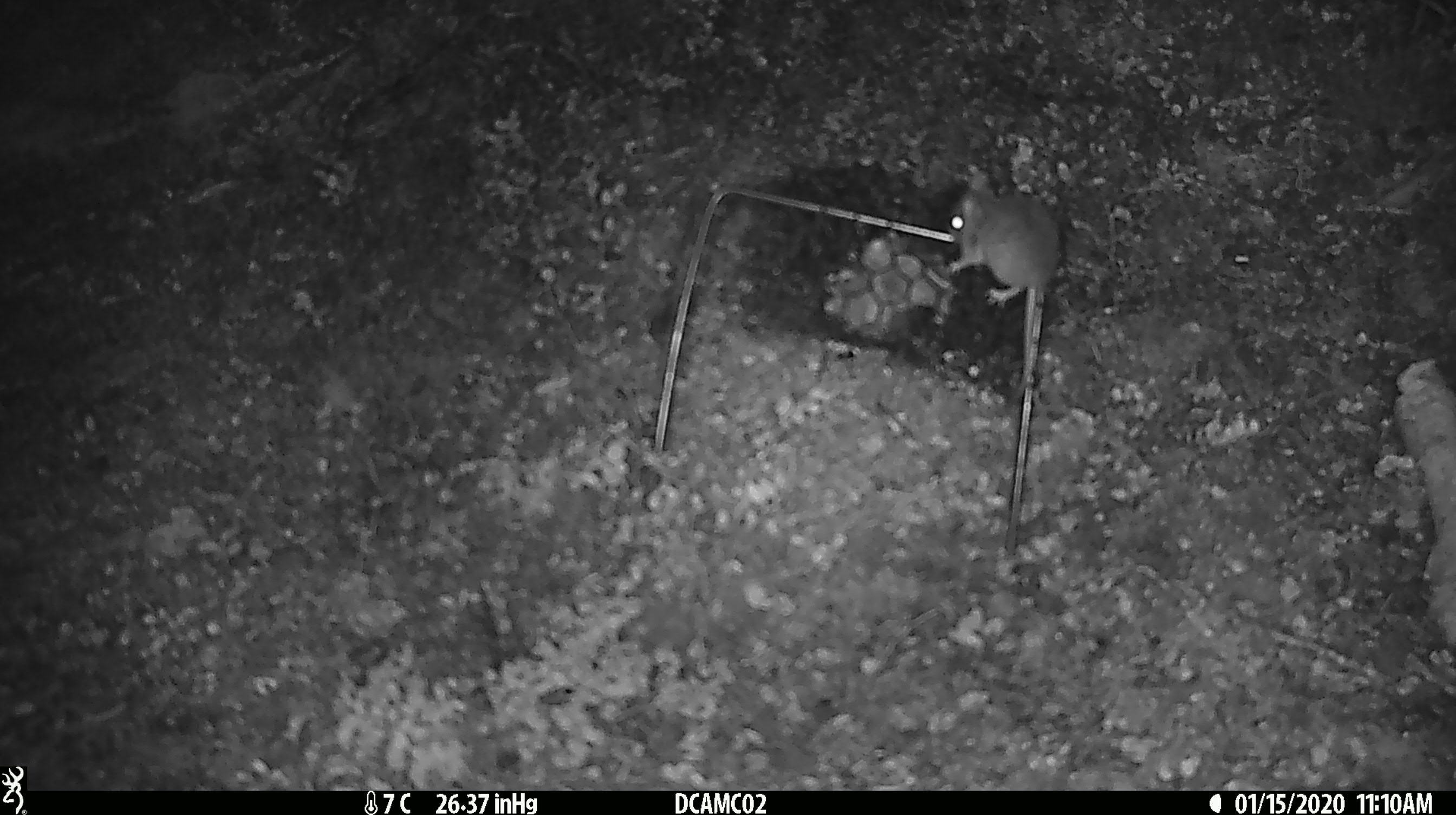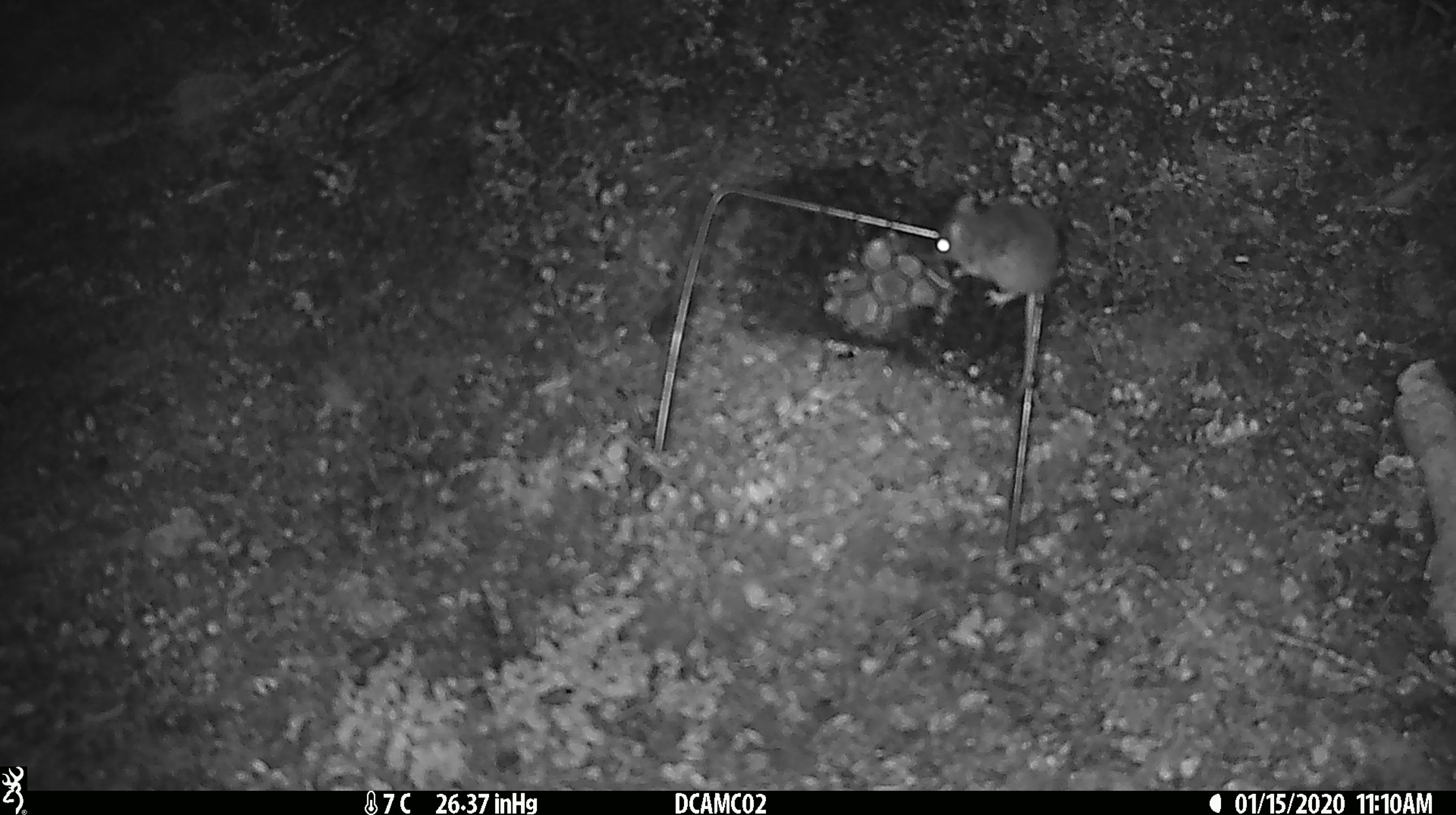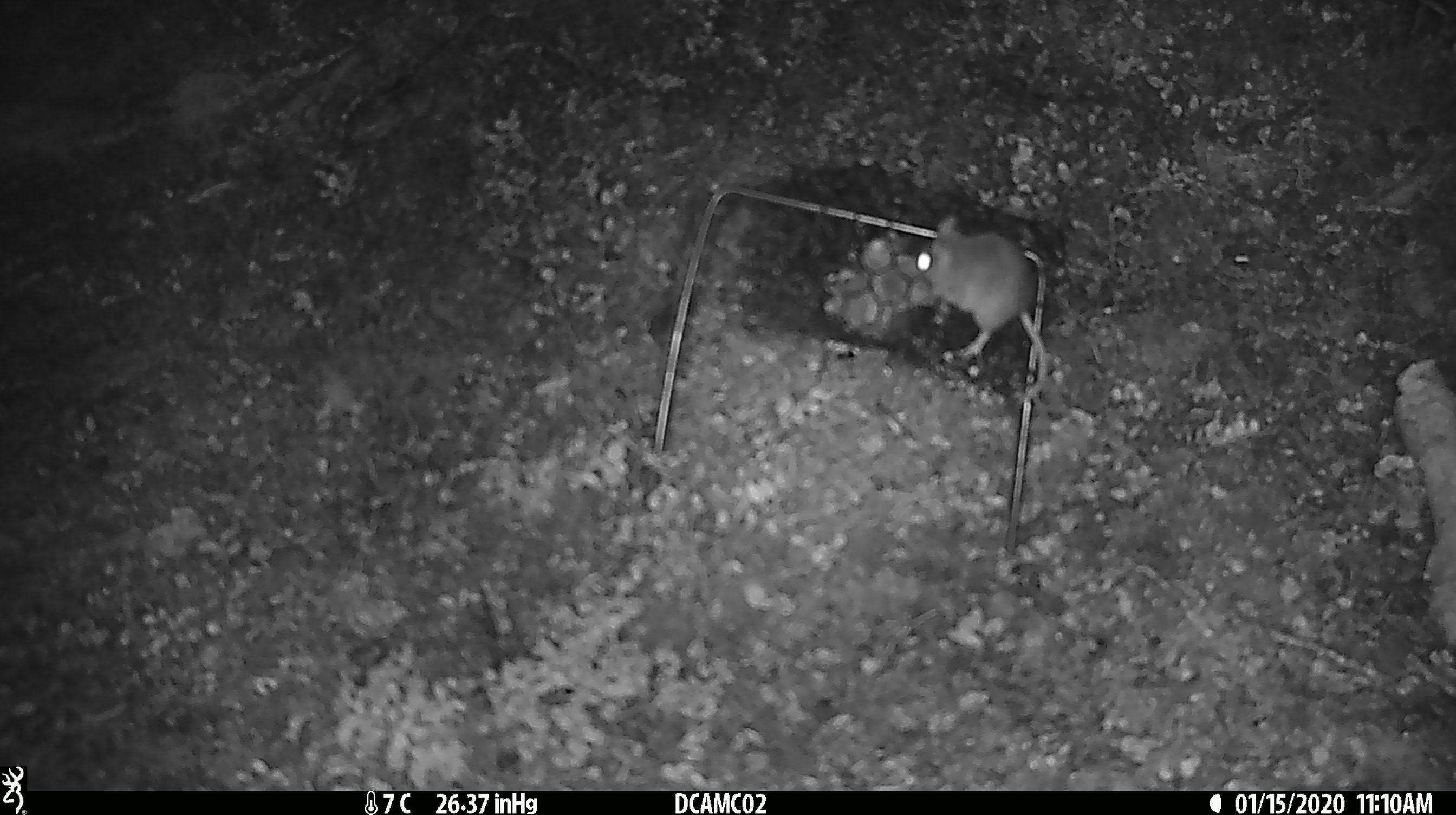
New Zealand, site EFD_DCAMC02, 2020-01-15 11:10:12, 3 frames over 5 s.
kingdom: Animalia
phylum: Chordata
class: Mammalia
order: Rodentia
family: Muridae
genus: Mus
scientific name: Mus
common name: mouse